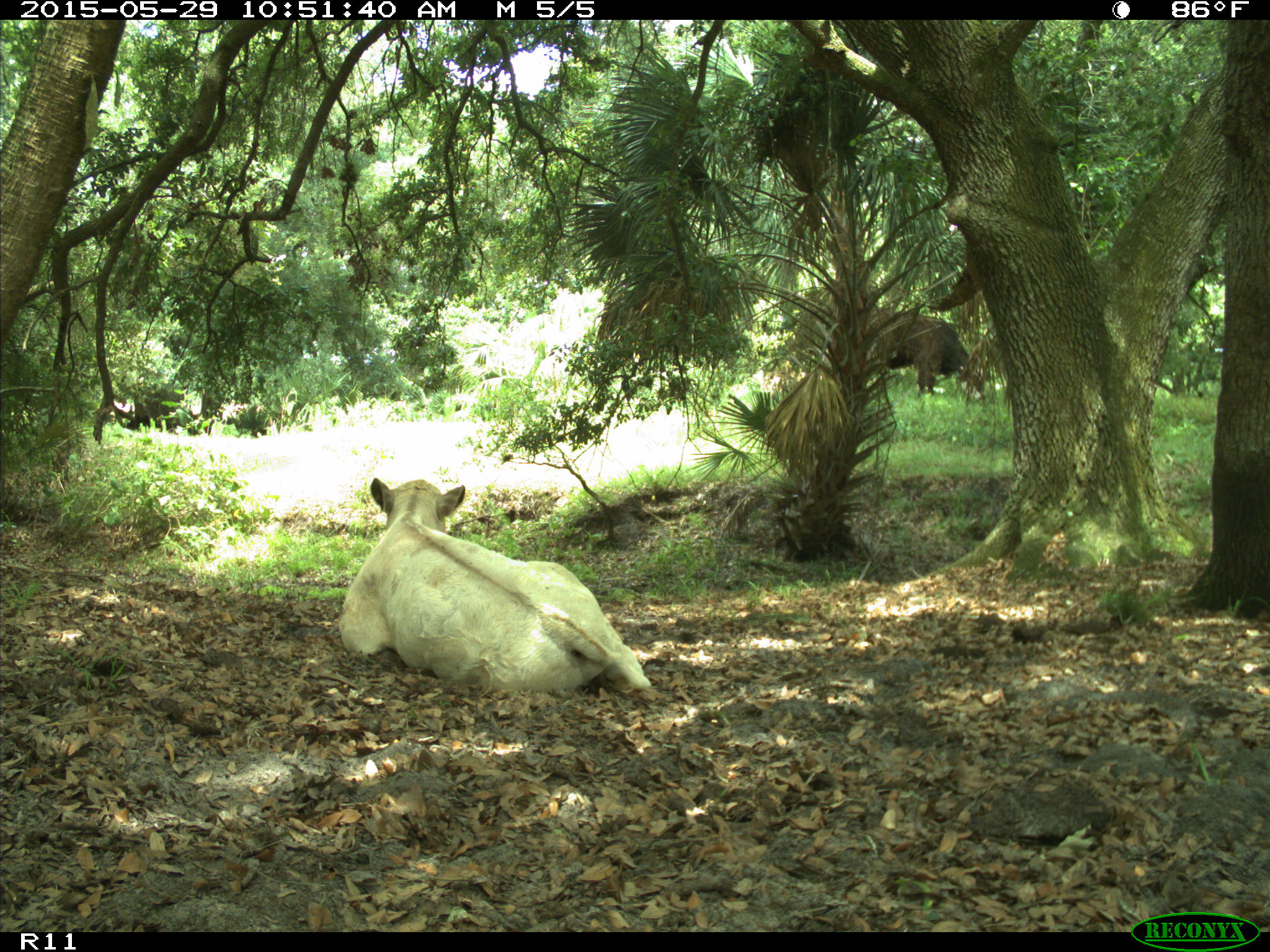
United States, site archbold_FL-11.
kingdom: Animalia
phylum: Chordata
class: Mammalia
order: Artiodactyla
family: Bovidae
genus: Bos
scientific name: Bos taurus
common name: domestic cow